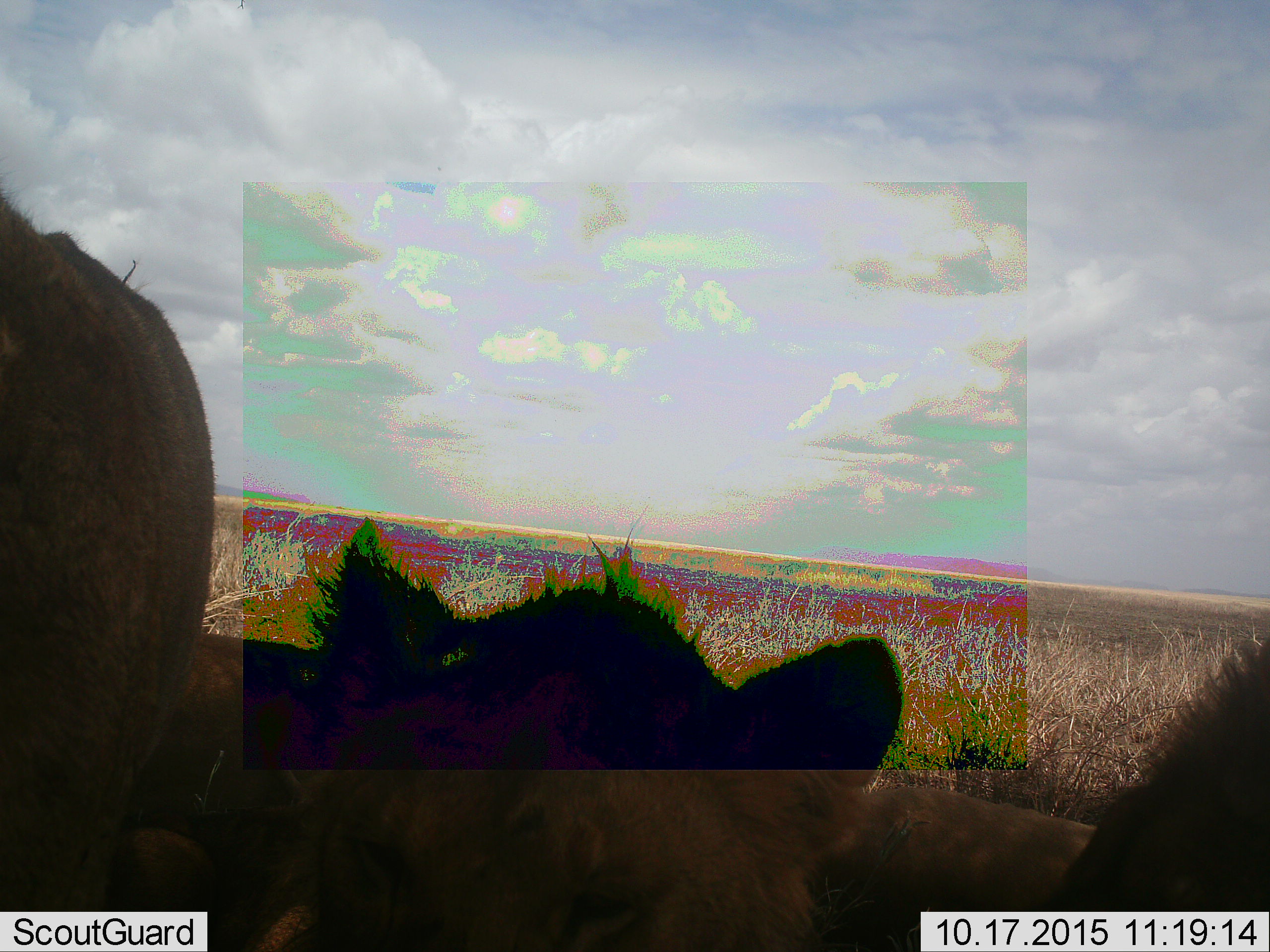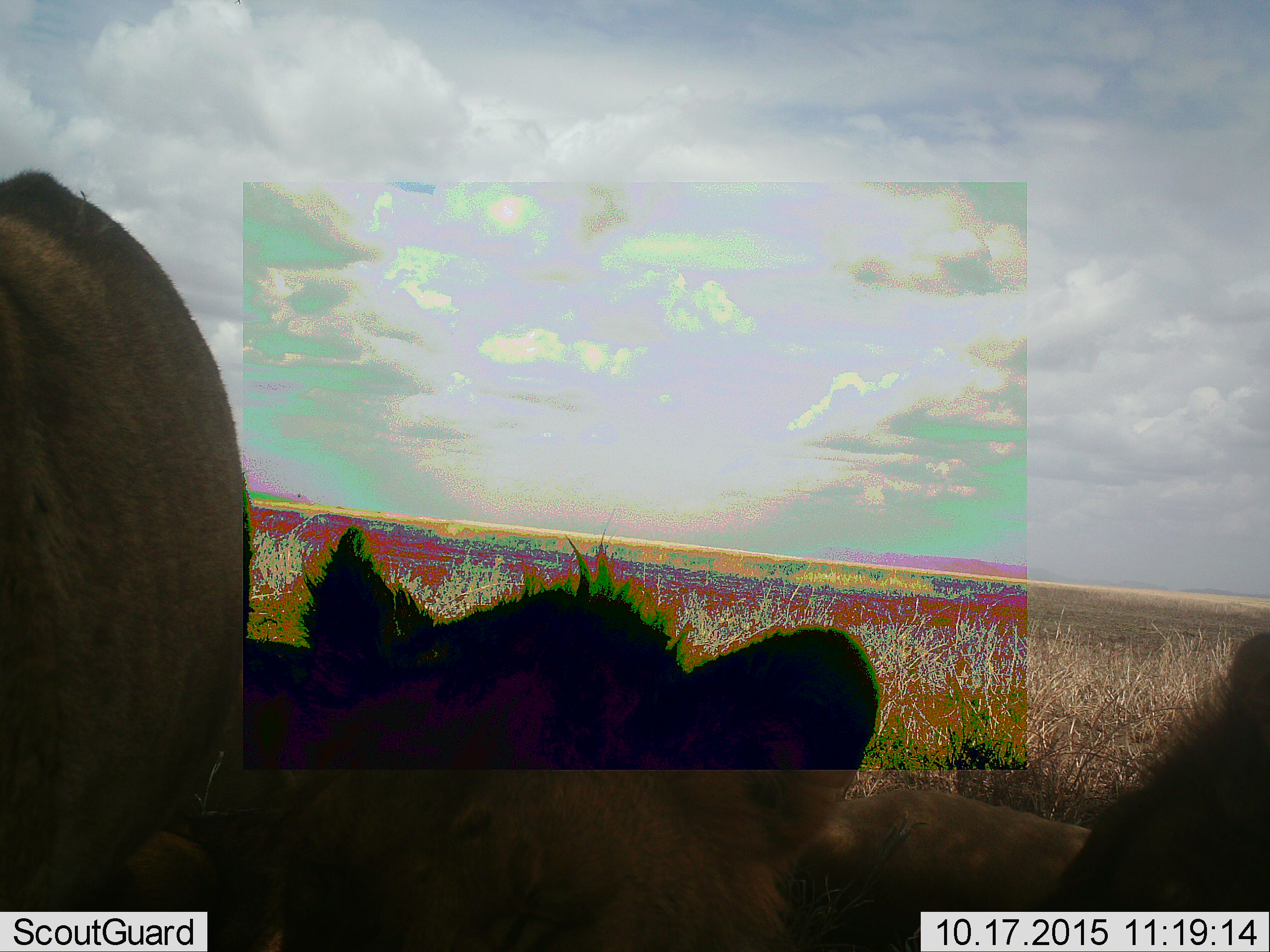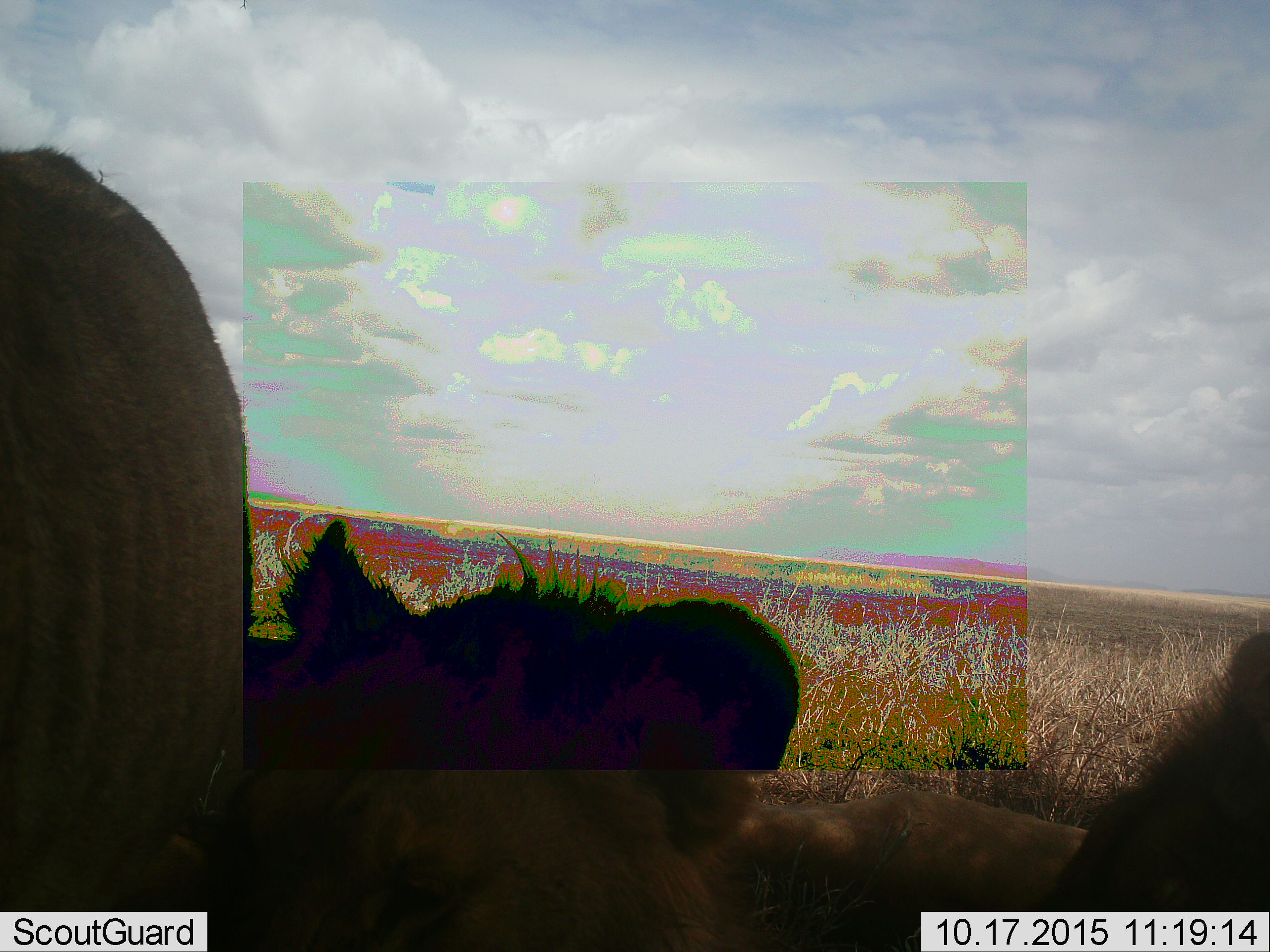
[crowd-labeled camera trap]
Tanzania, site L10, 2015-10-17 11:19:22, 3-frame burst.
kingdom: Animalia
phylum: Chordata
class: Mammalia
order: Carnivora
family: Felidae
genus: Panthera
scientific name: Panthera leo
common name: lion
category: lionfemale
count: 3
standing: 40%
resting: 80%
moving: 20%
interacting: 0%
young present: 20%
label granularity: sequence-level